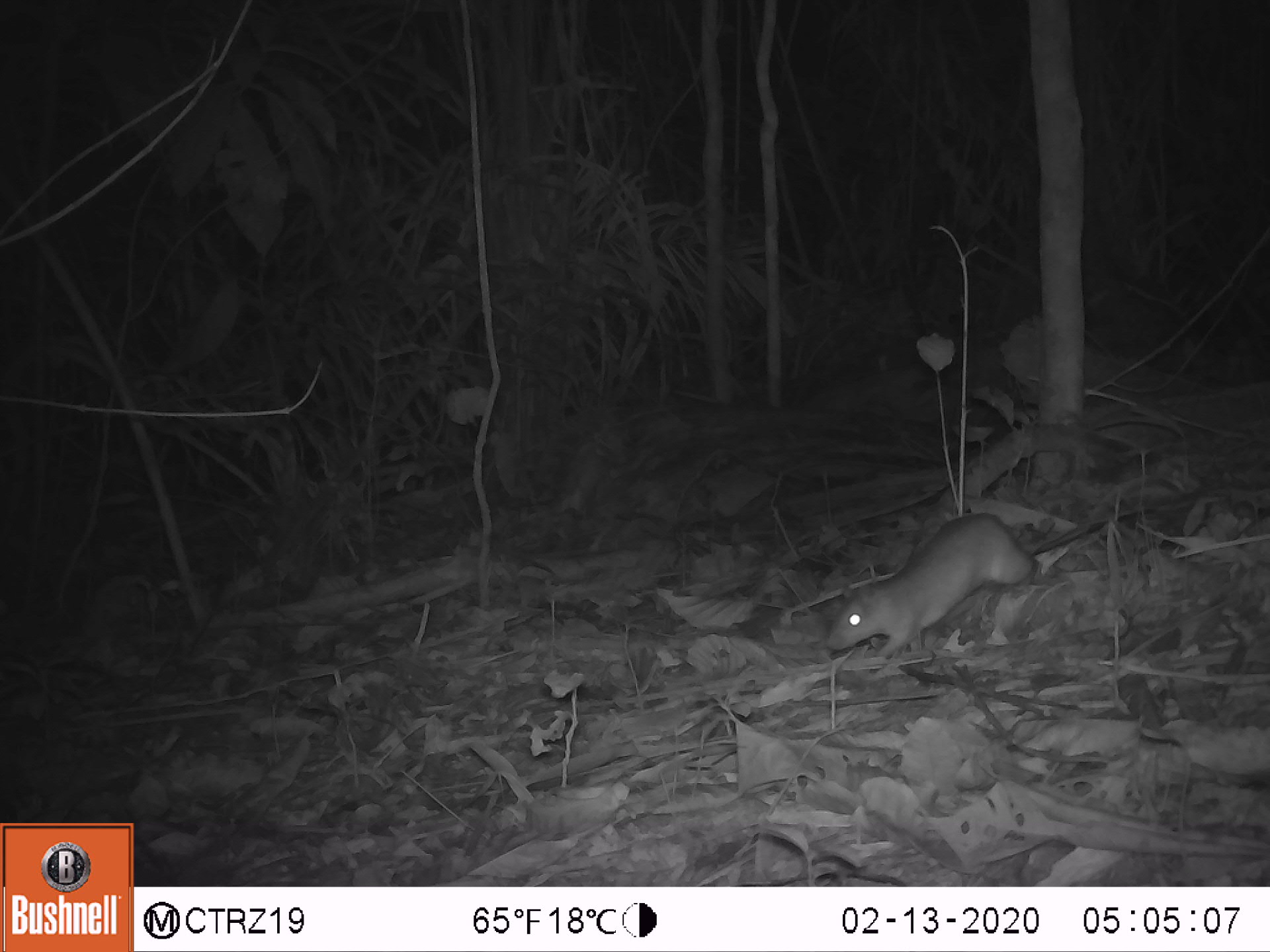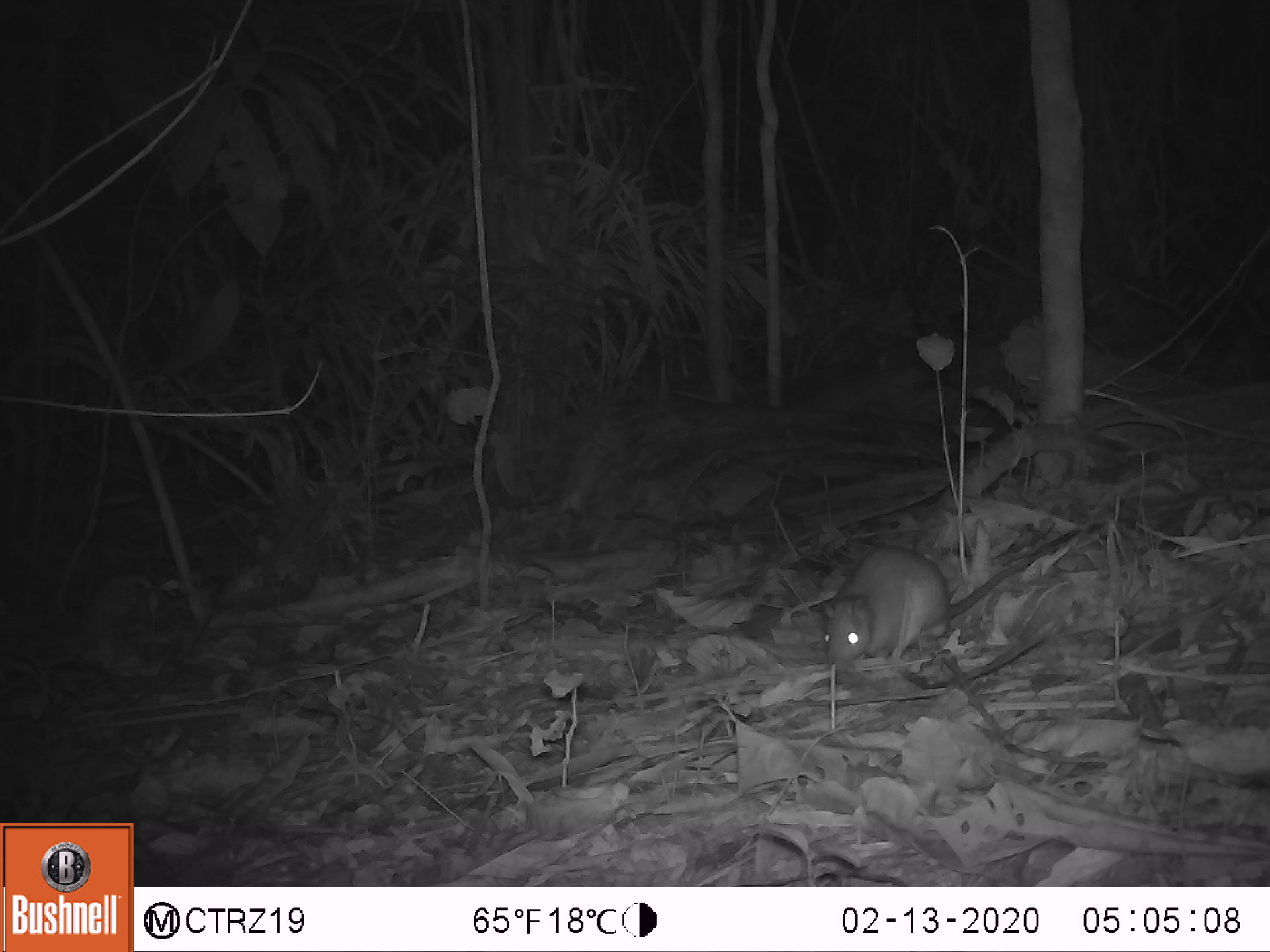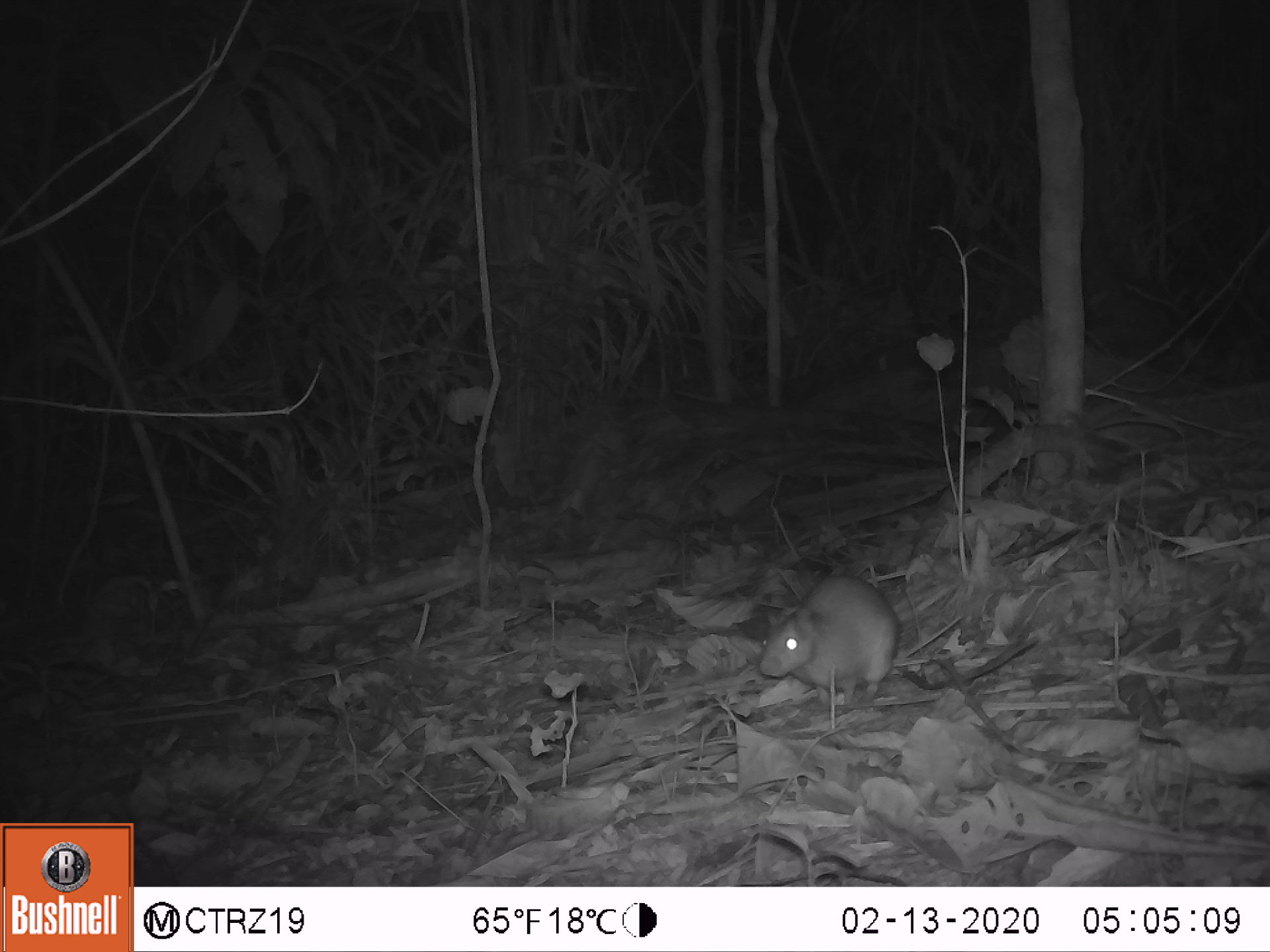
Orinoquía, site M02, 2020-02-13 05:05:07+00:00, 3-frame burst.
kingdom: Animalia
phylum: Chordata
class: Mammalia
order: Rodentia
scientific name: Rodentia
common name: rodent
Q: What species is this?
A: Rodent (Rodentia).